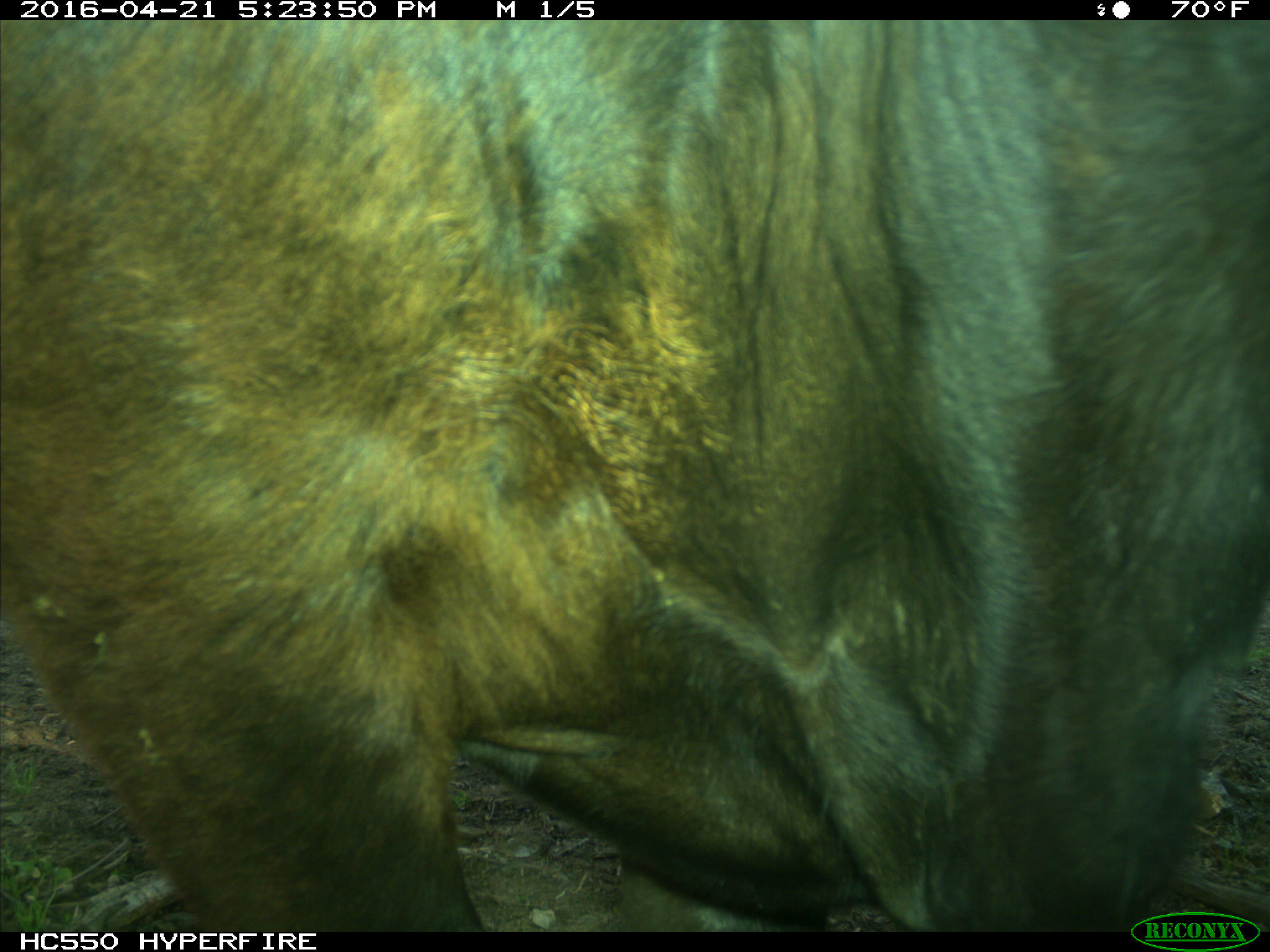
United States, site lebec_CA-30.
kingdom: Animalia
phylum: Chordata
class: Mammalia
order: Artiodactyla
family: Bovidae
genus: Bos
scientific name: Bos taurus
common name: domestic cow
Bos taurus (domestic cow).